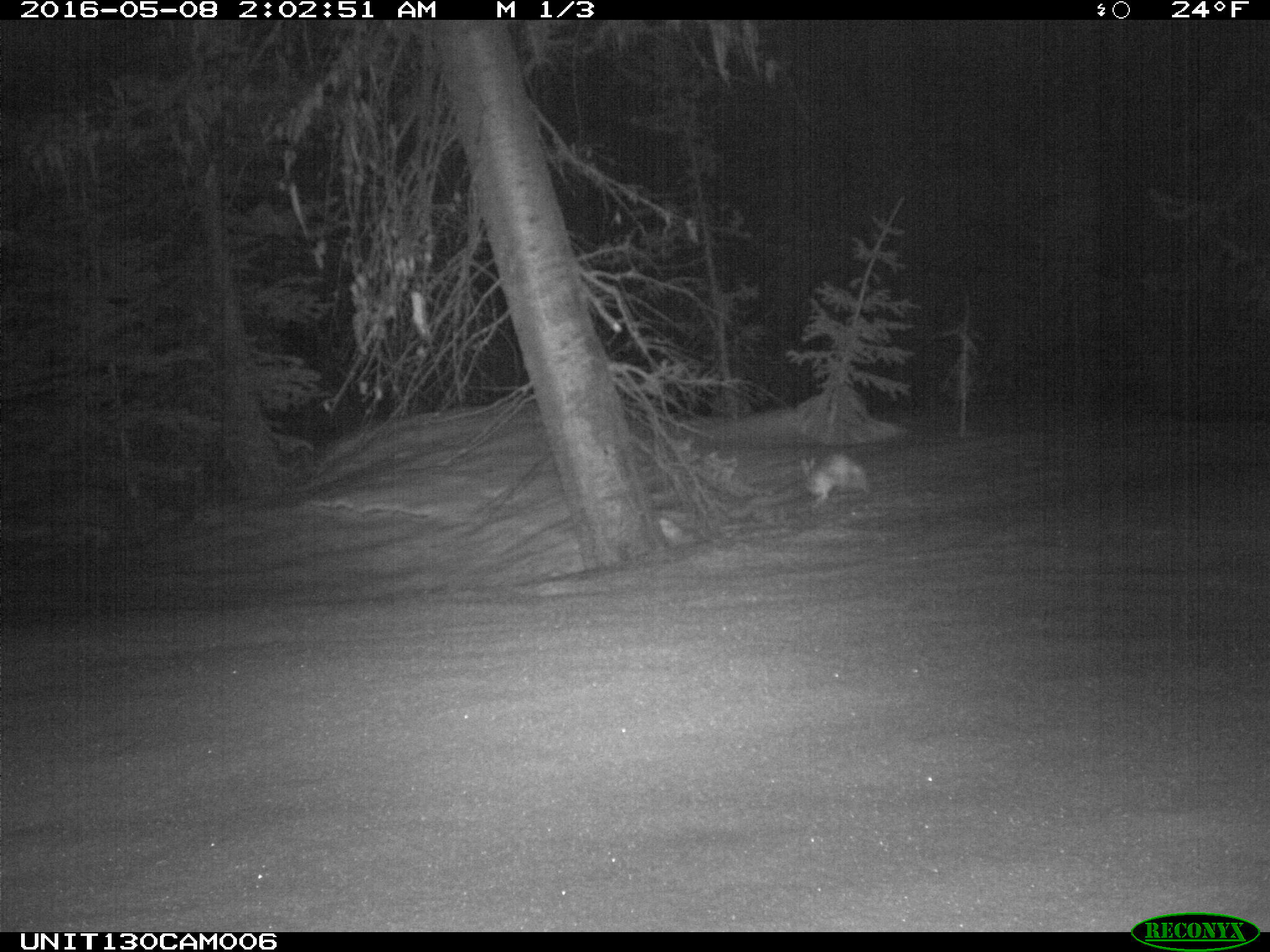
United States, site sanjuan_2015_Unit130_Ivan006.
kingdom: Animalia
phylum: Chordata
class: Mammalia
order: Lagomorpha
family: Leporidae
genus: Lepus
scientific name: Lepus americanus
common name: snowshoe hare